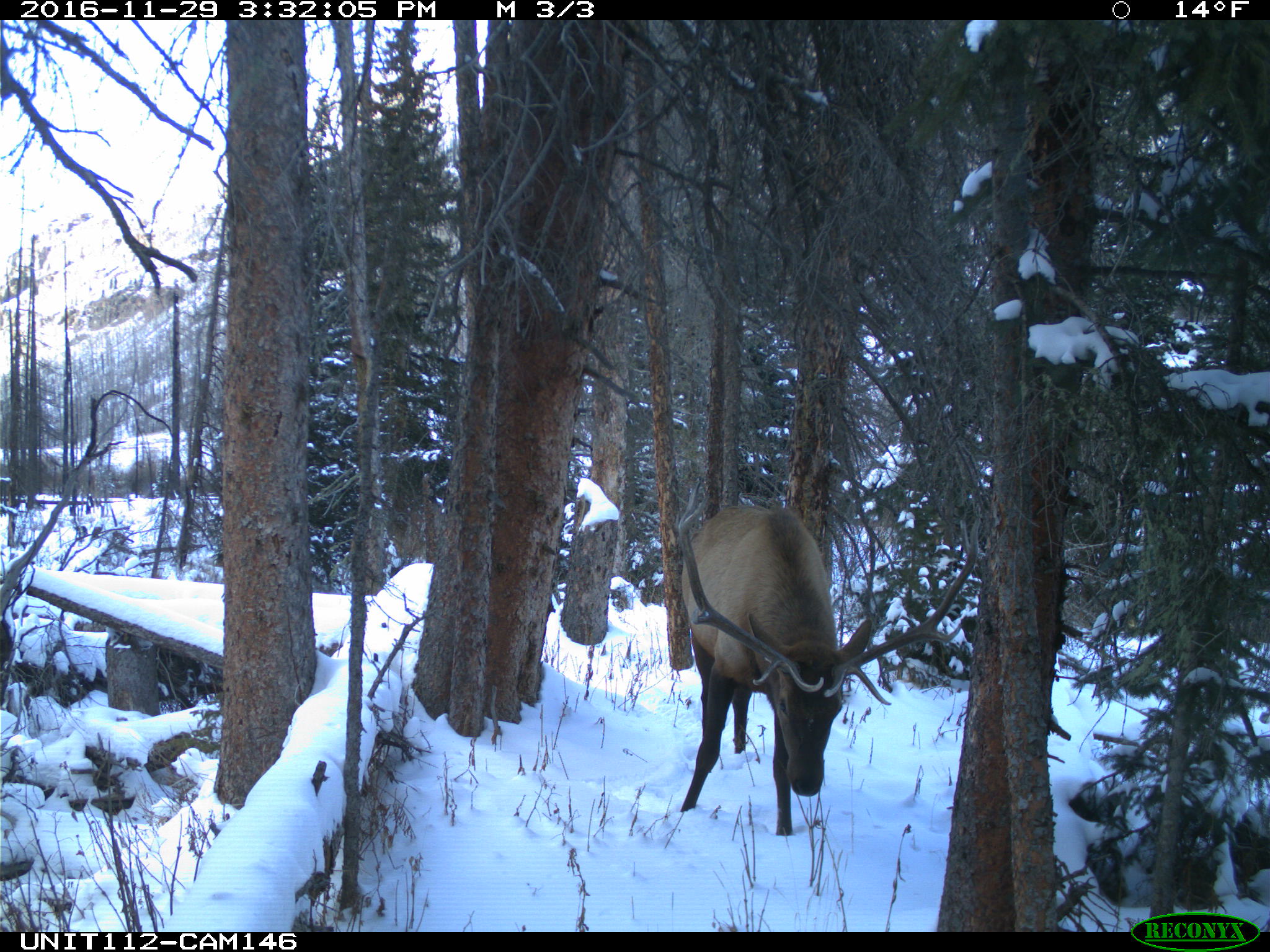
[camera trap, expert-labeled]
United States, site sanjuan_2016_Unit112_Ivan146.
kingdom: Animalia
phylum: Chordata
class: Mammalia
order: Artiodactyla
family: Cervidae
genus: Cervus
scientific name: Cervus elaphus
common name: red deer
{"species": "Cervus elaphus (red deer)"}